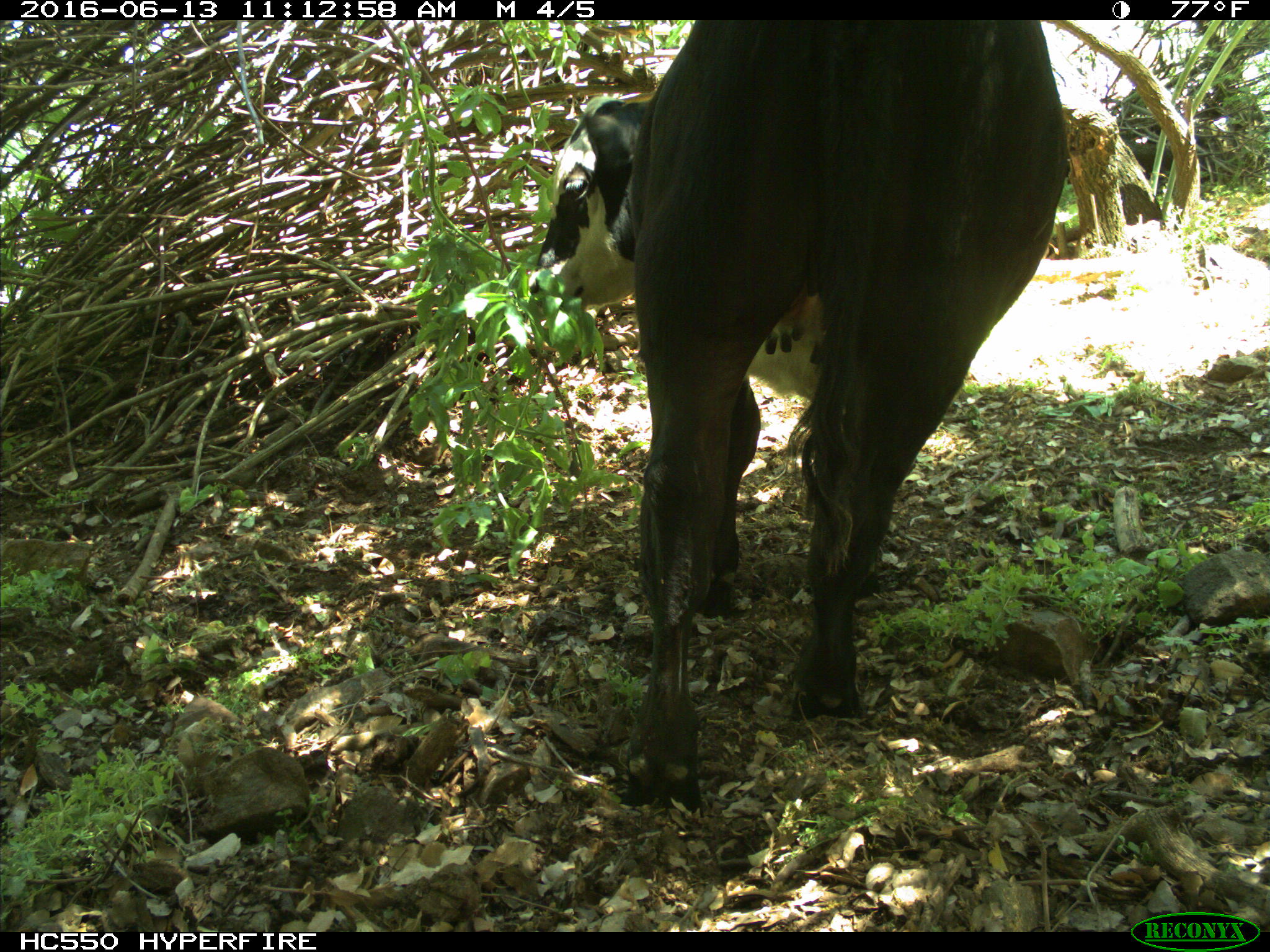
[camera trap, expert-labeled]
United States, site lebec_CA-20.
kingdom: Animalia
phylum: Chordata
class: Mammalia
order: Artiodactyla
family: Bovidae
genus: Bos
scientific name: Bos taurus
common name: domestic cow